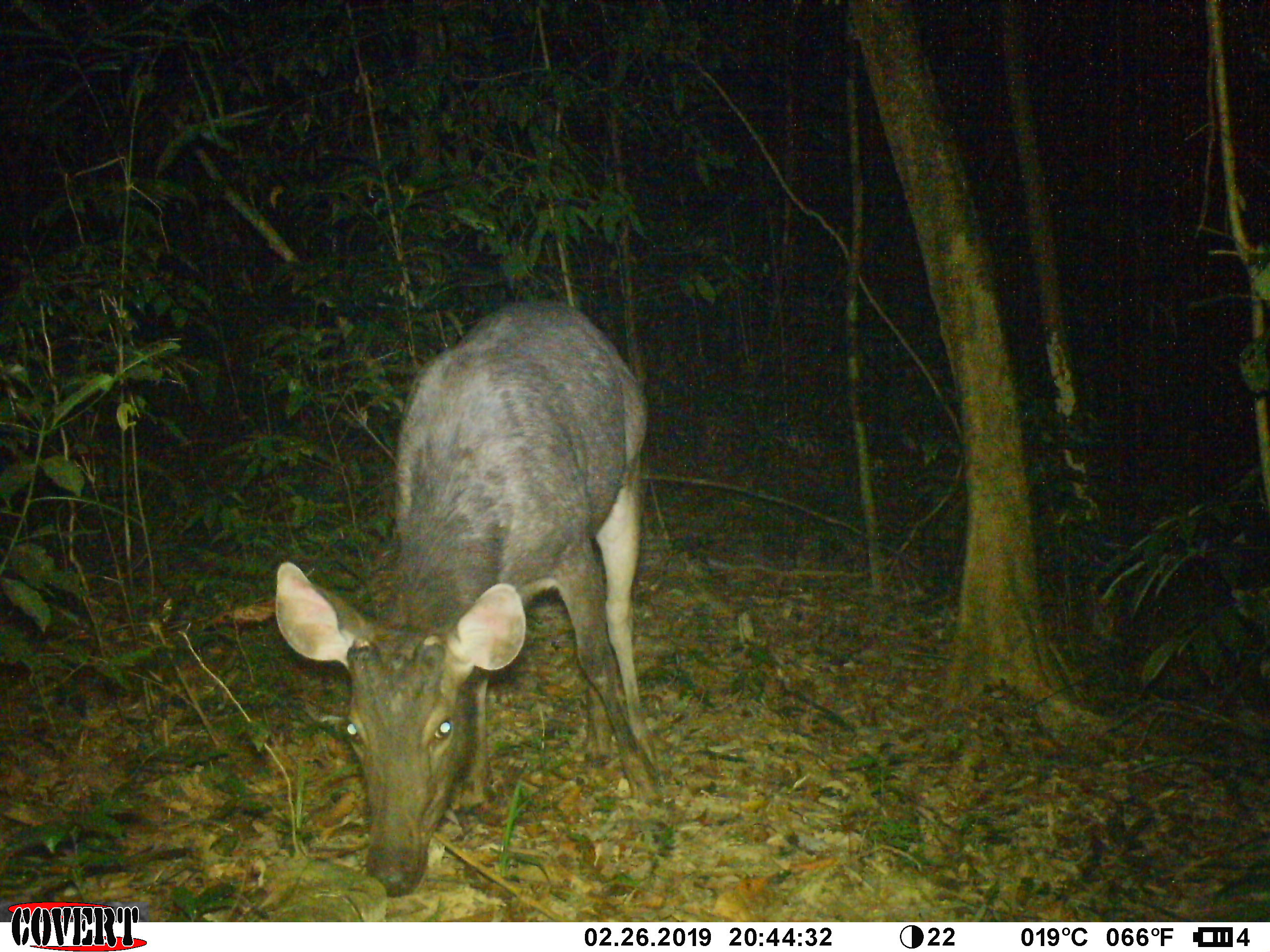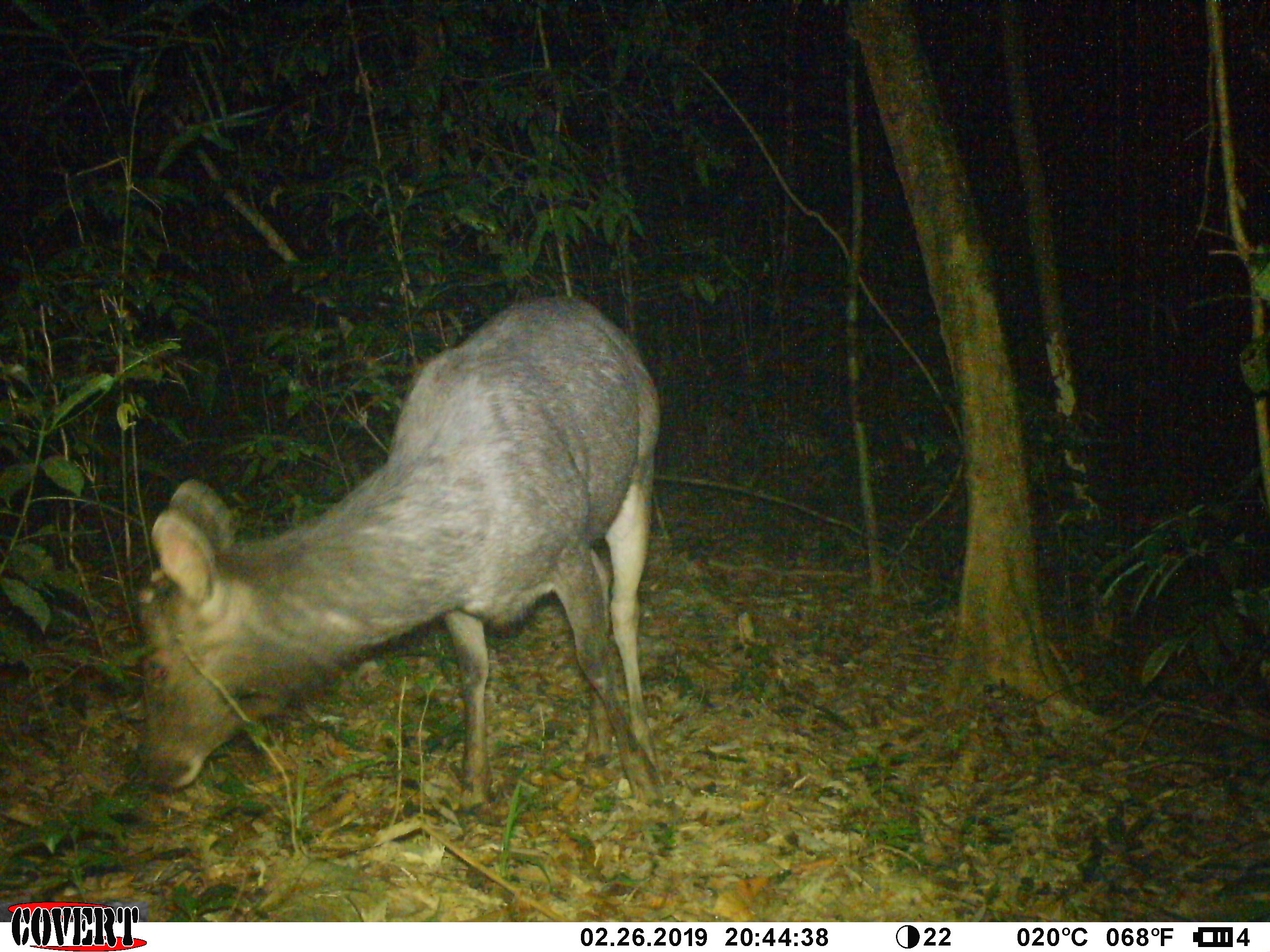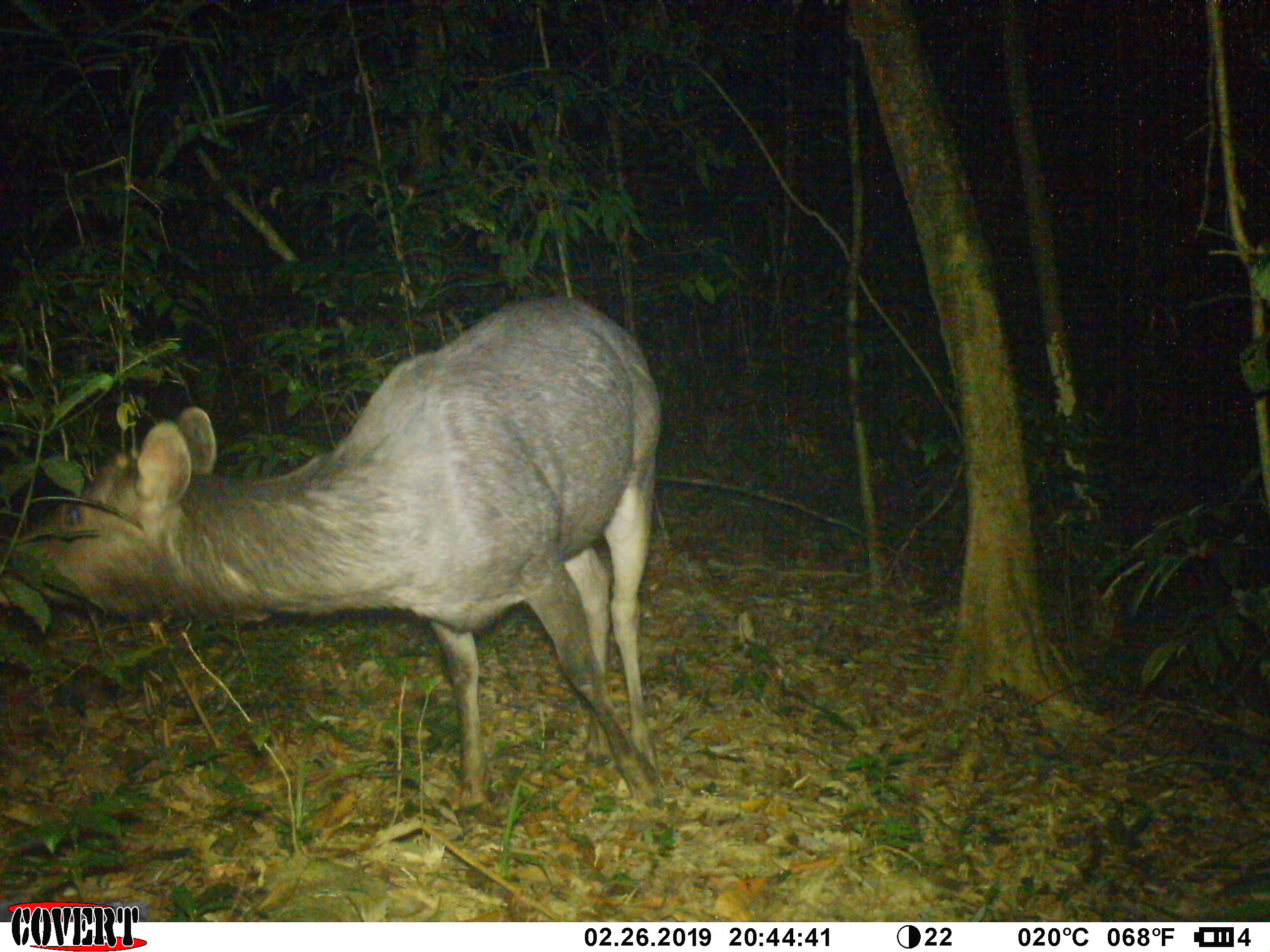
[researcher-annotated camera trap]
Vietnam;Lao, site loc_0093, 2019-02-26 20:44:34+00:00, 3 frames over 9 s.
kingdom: Animalia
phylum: Chordata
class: Mammalia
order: Artiodactyla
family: Cervidae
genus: Rusa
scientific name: Rusa unicolor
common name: sambar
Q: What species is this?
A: Sambar (Rusa unicolor).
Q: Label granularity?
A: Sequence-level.